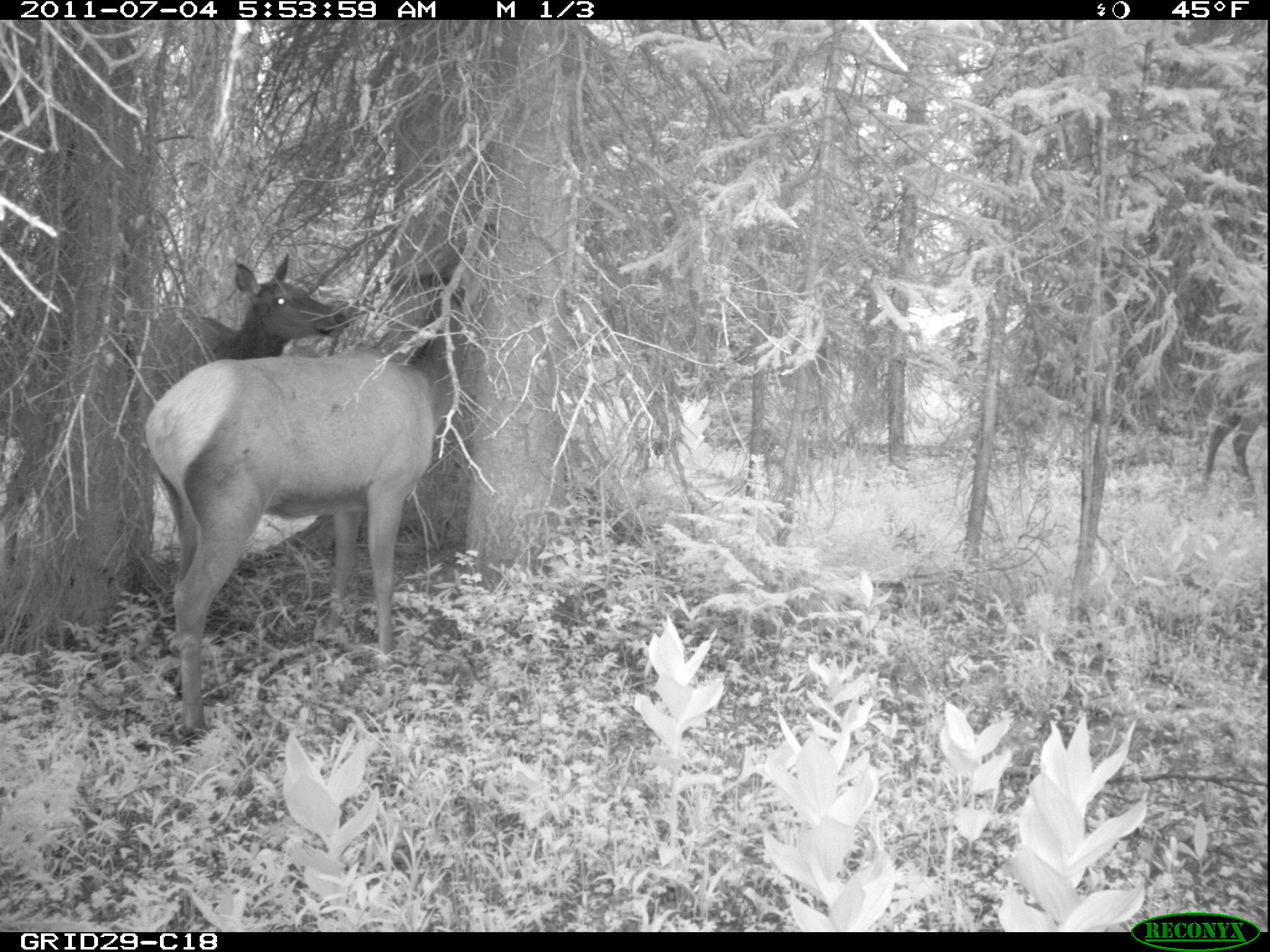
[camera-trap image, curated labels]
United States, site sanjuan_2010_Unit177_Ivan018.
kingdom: Animalia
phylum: Chordata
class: Mammalia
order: Artiodactyla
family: Cervidae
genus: Cervus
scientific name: Cervus elaphus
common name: red deer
Cervus elaphus (red deer).